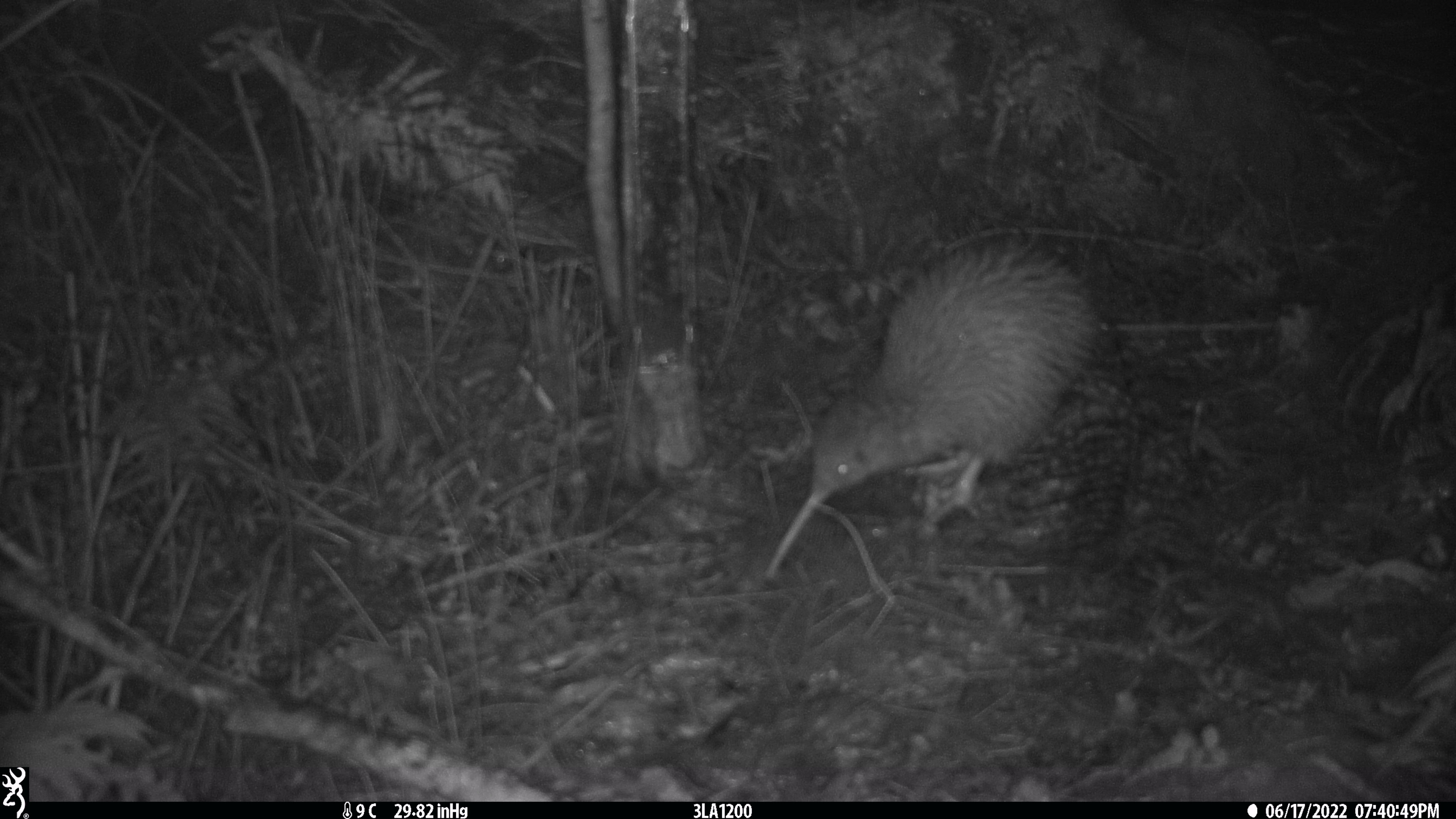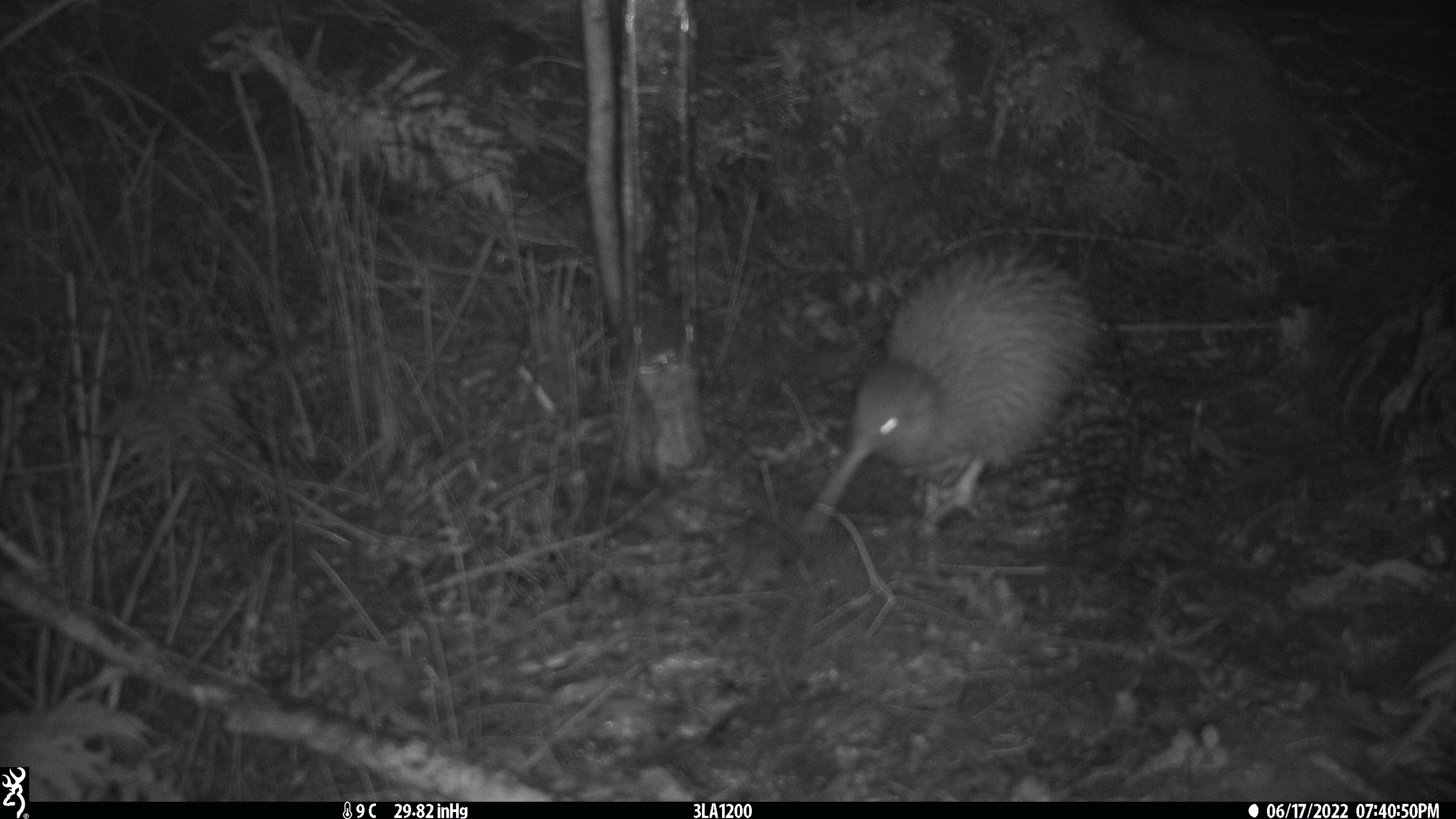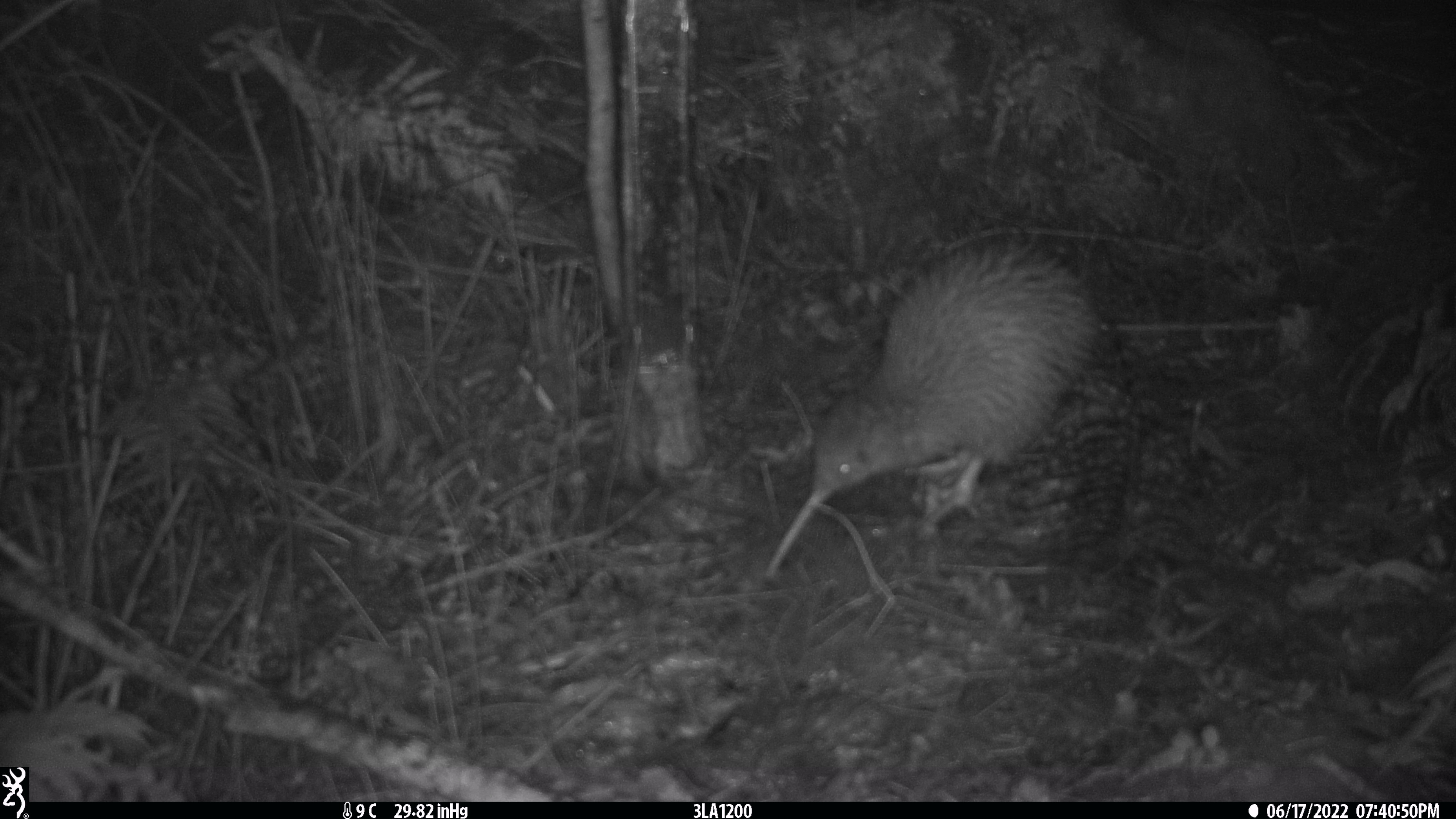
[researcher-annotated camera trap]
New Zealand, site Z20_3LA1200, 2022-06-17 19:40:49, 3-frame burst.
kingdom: Animalia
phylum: Chordata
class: Aves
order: Apterygiformes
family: Apterygidae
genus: Apteryx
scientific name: Apteryx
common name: kiwi